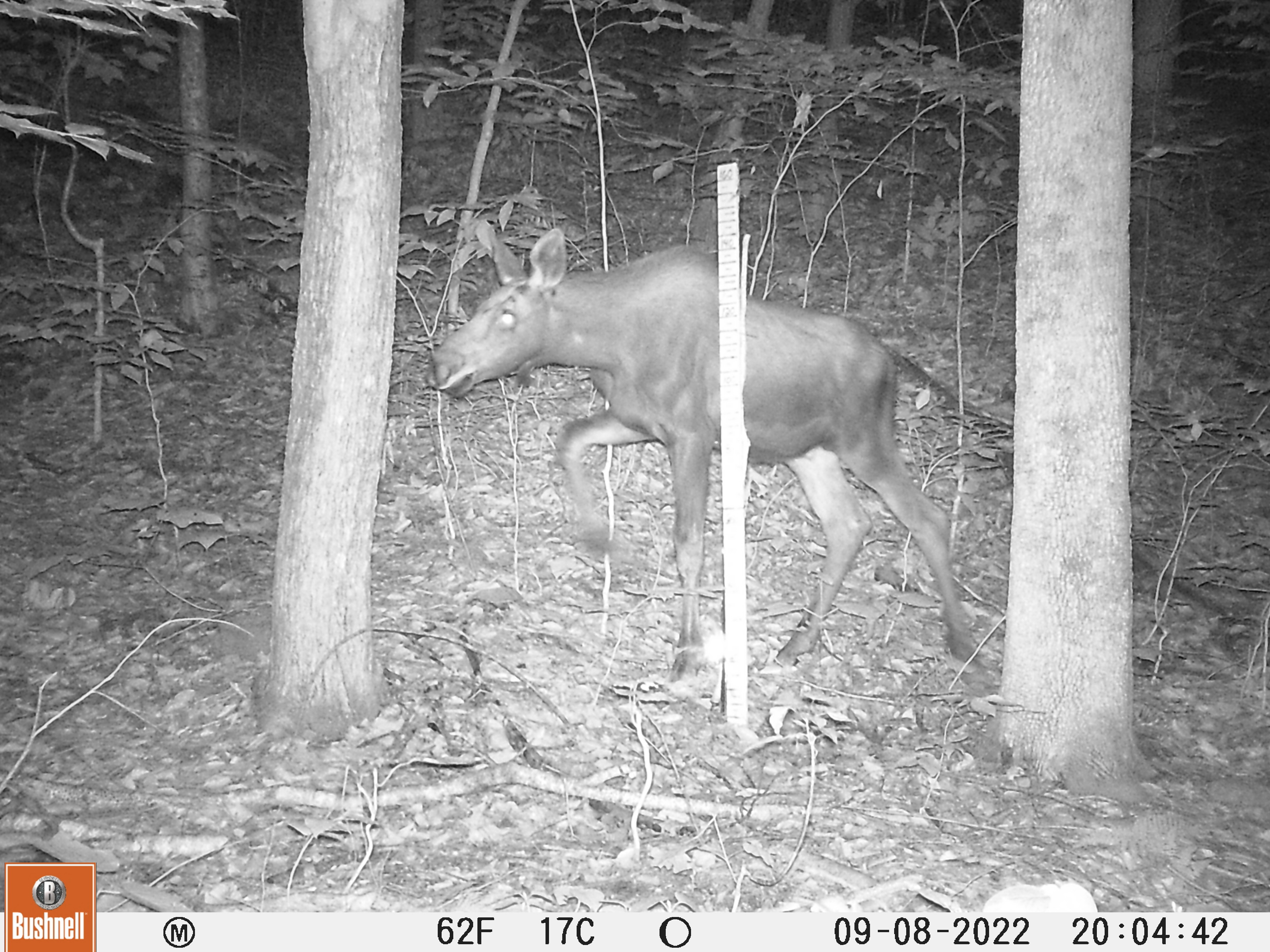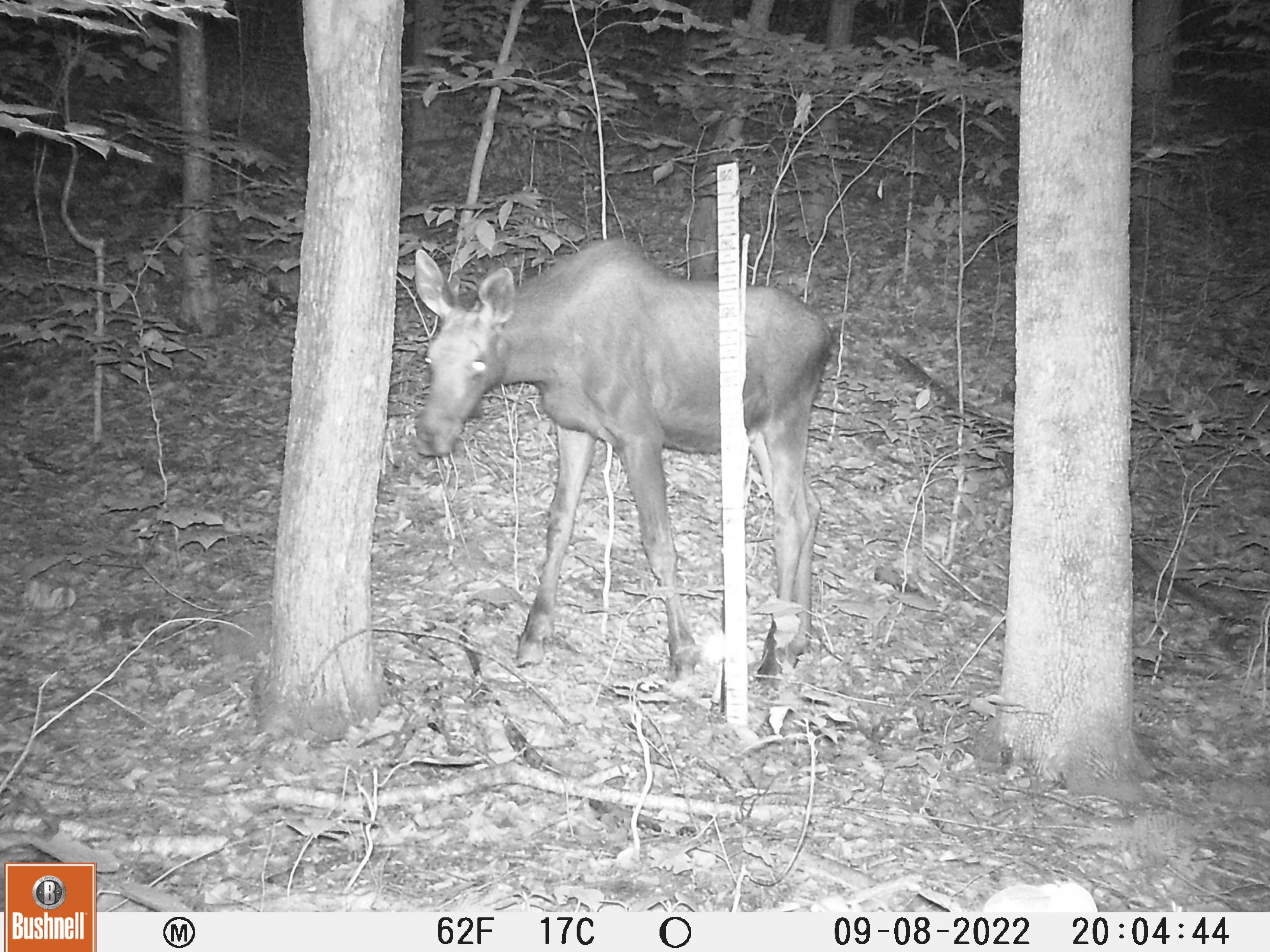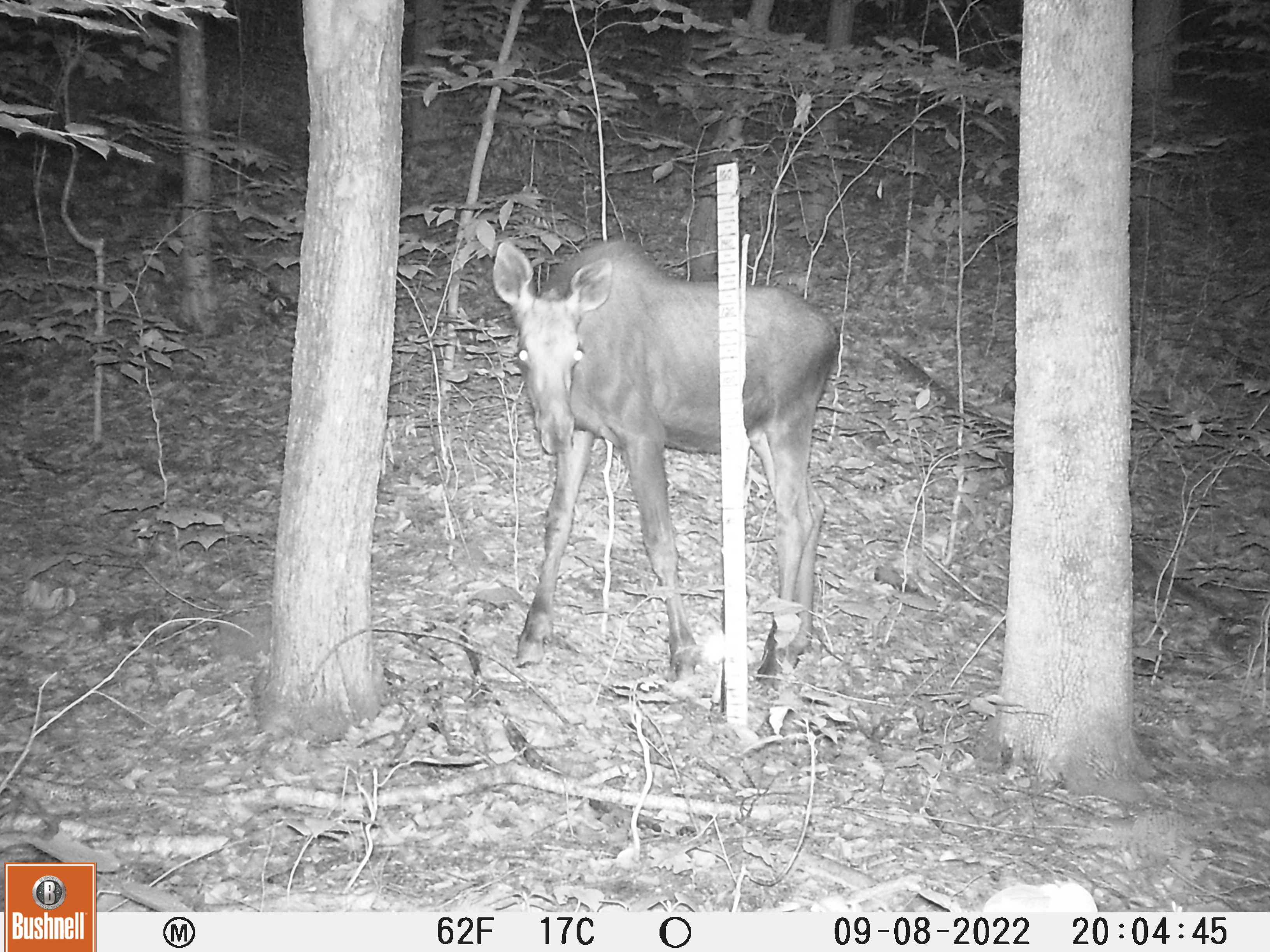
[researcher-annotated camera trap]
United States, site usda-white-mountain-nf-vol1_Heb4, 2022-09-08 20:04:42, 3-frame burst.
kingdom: Animalia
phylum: Chordata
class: Mammalia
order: Artiodactyla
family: Cervidae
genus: Alces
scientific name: Alces alces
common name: moose